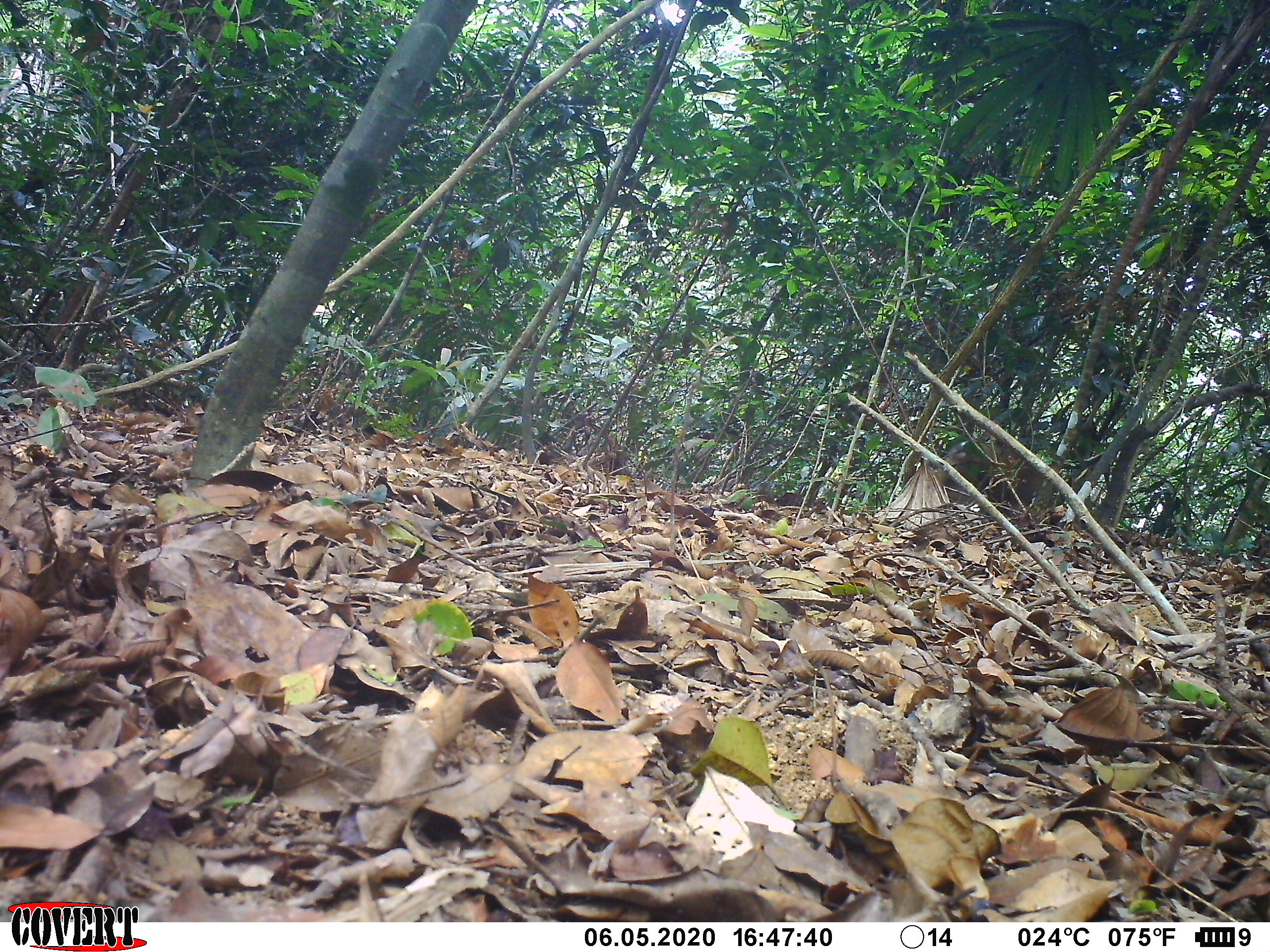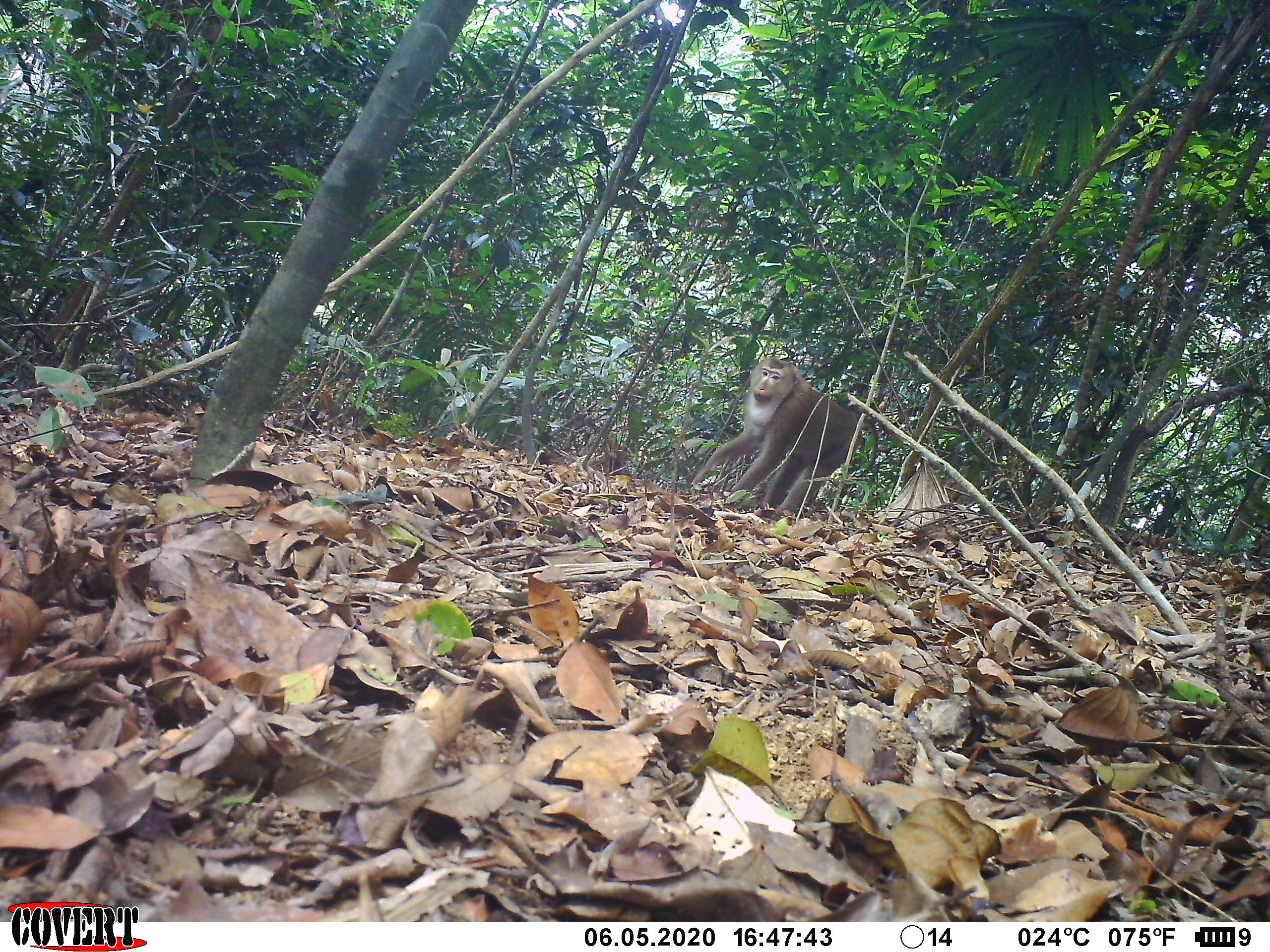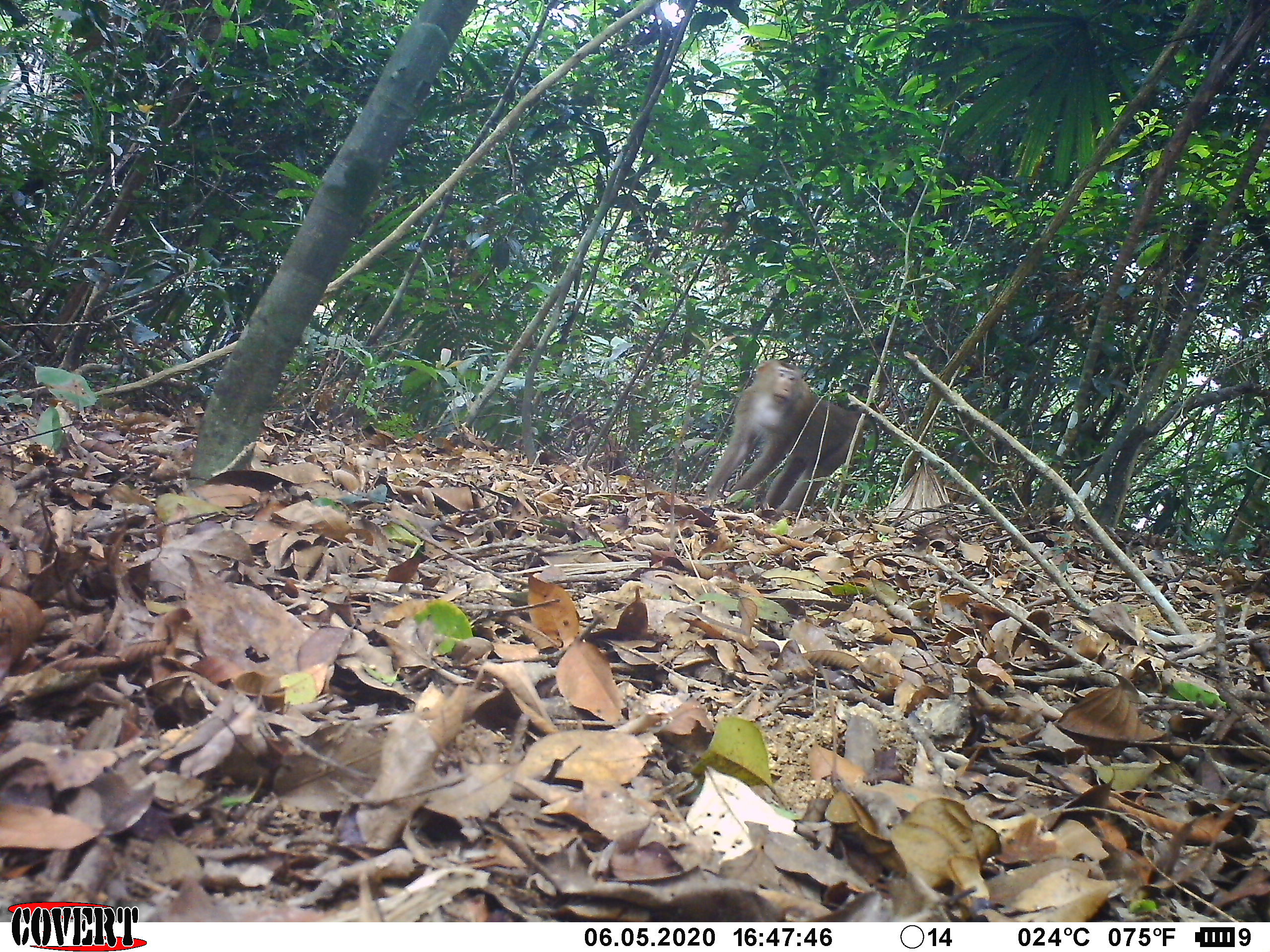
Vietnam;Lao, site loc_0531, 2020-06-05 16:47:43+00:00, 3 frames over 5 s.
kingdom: Animalia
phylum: Chordata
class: Mammalia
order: Primates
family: Cercopithecidae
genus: Macaca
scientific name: Macaca nemestrina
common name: pig-tailed macaque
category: pig tailed macaque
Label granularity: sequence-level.